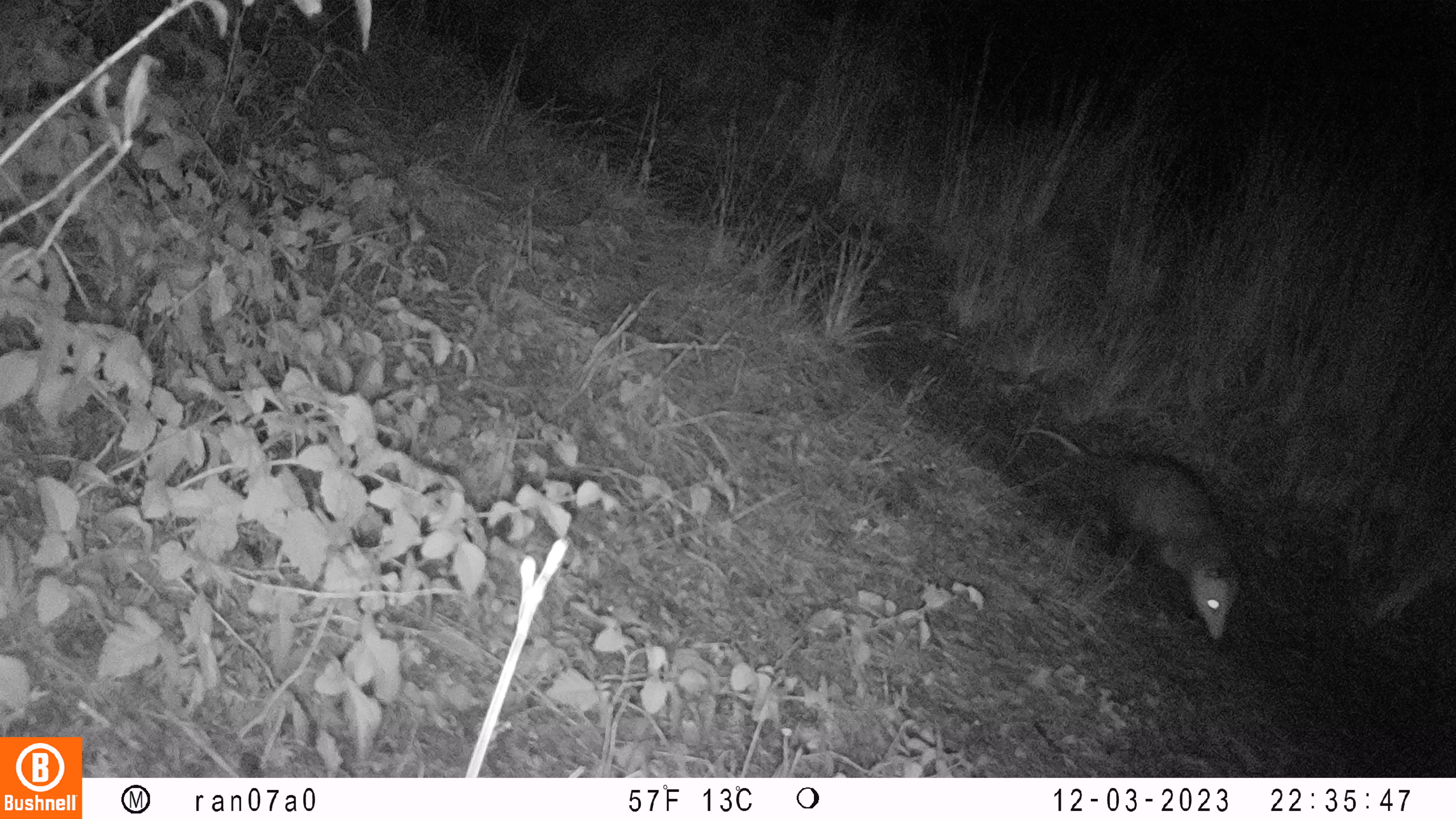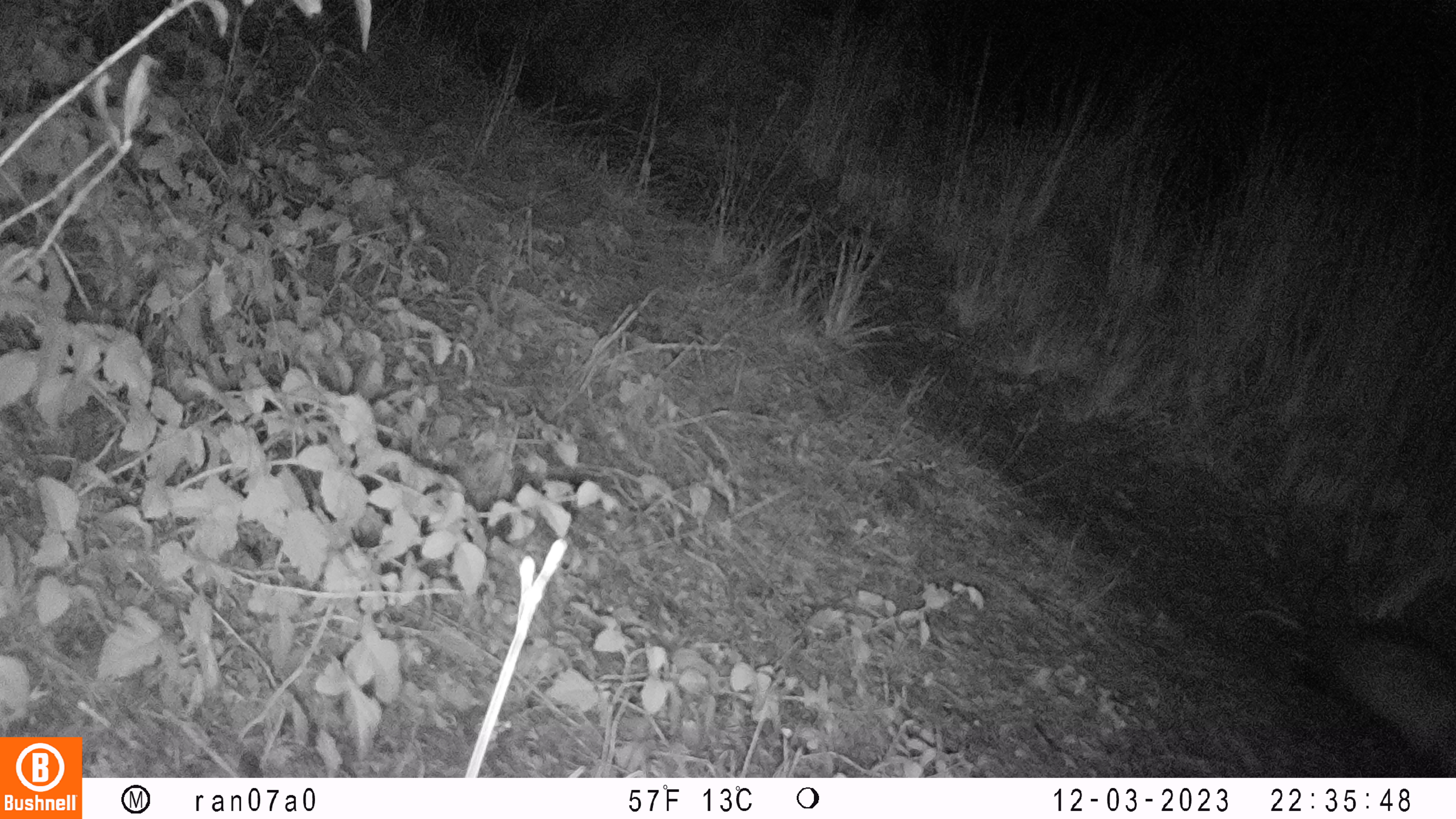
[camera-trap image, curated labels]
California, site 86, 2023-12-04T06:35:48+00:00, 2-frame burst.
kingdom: Animalia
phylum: Chordata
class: Mammalia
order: Didelphimorphia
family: Didelphidae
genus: Didelphis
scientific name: Didelphis virginiana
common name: virginia opossum